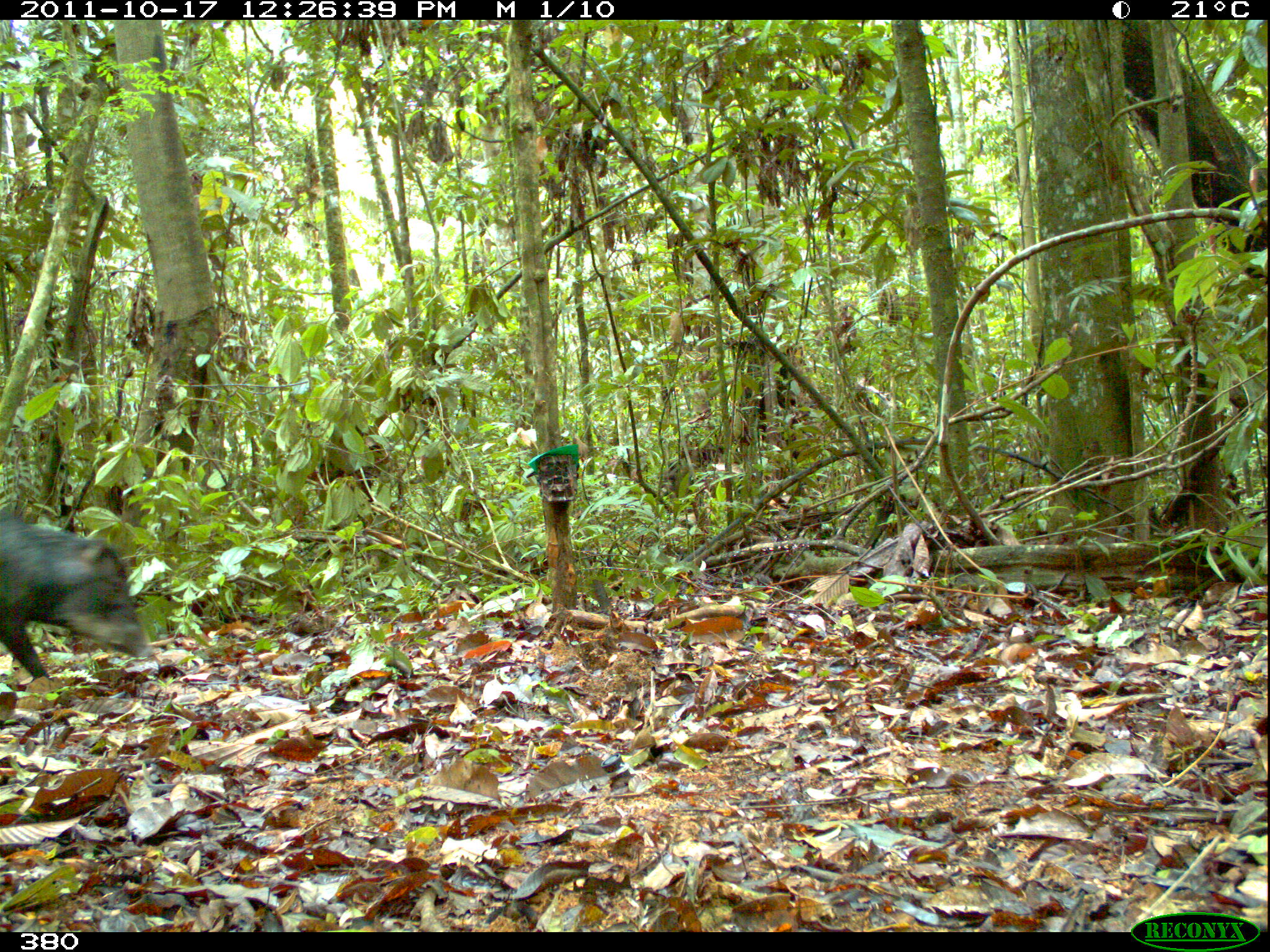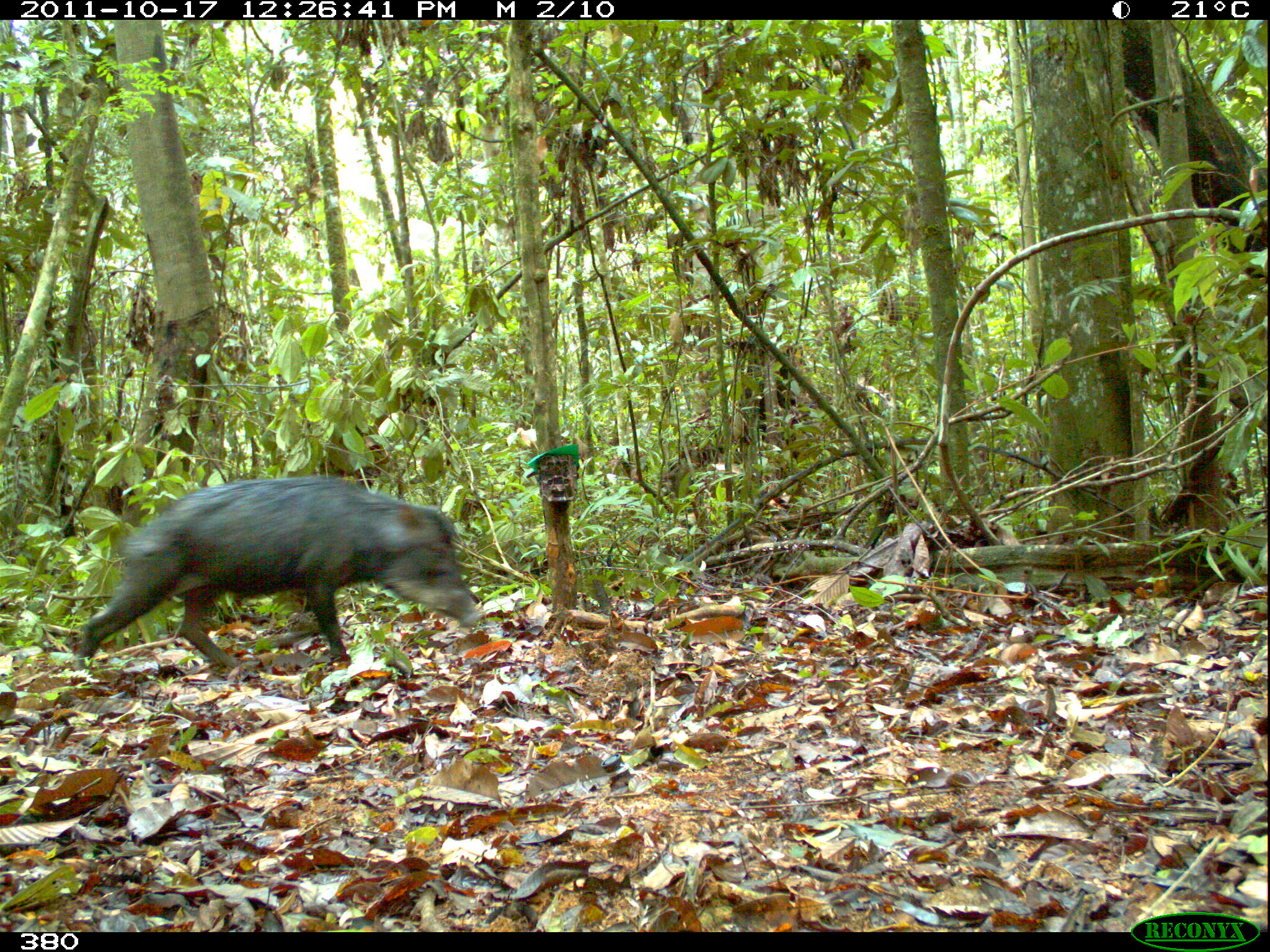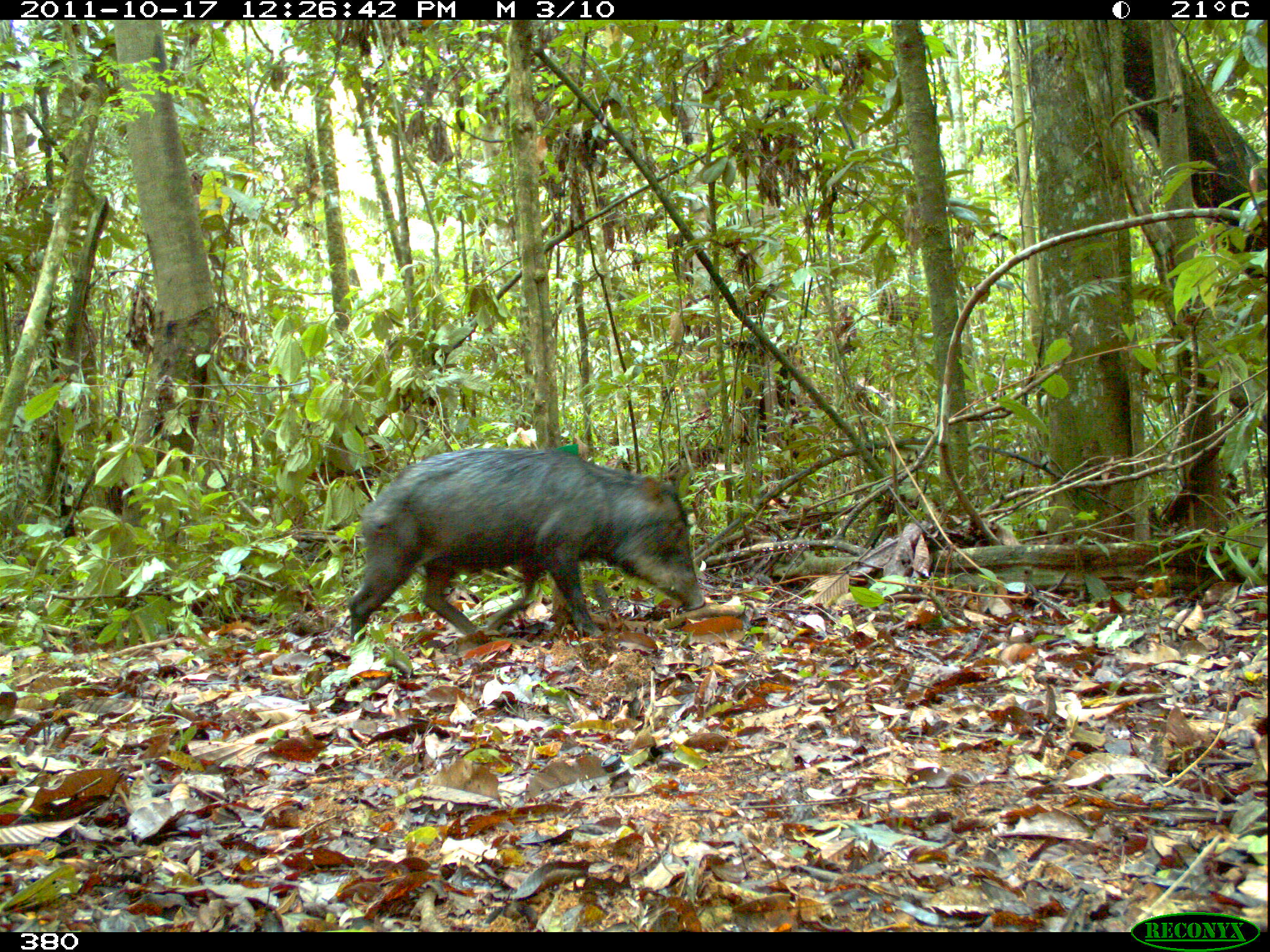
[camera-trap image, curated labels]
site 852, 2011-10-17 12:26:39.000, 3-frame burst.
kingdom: Animalia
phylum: Chordata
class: Mammalia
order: Artiodactyla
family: Tayassuidae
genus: Tayassu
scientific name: Tayassu pecari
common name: white-lipped peccary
Tayassu pecari (white-lipped peccary).